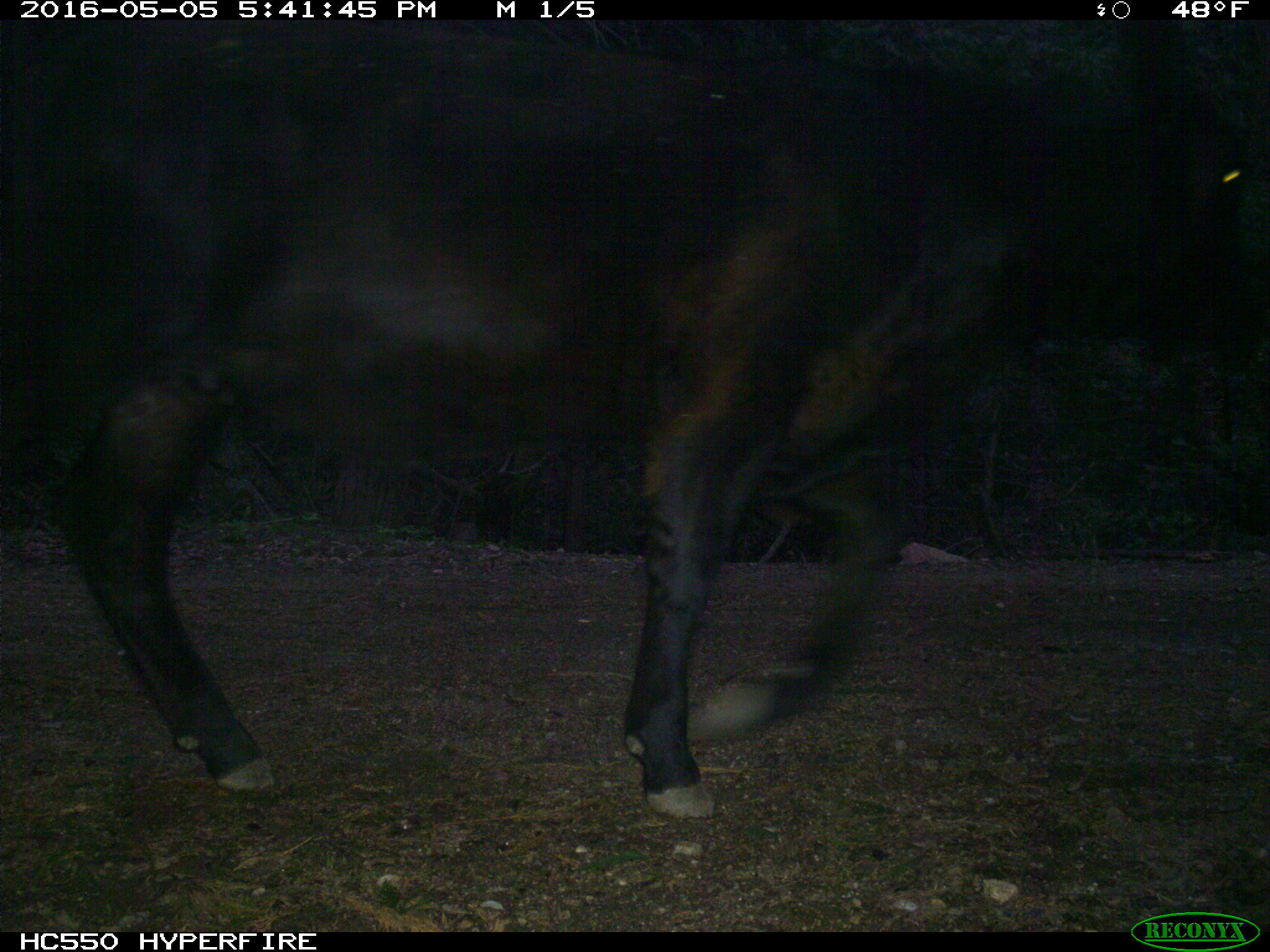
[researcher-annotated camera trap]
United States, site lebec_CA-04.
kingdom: Animalia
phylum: Chordata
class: Mammalia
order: Artiodactyla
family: Bovidae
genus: Bos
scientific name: Bos taurus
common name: domestic cow